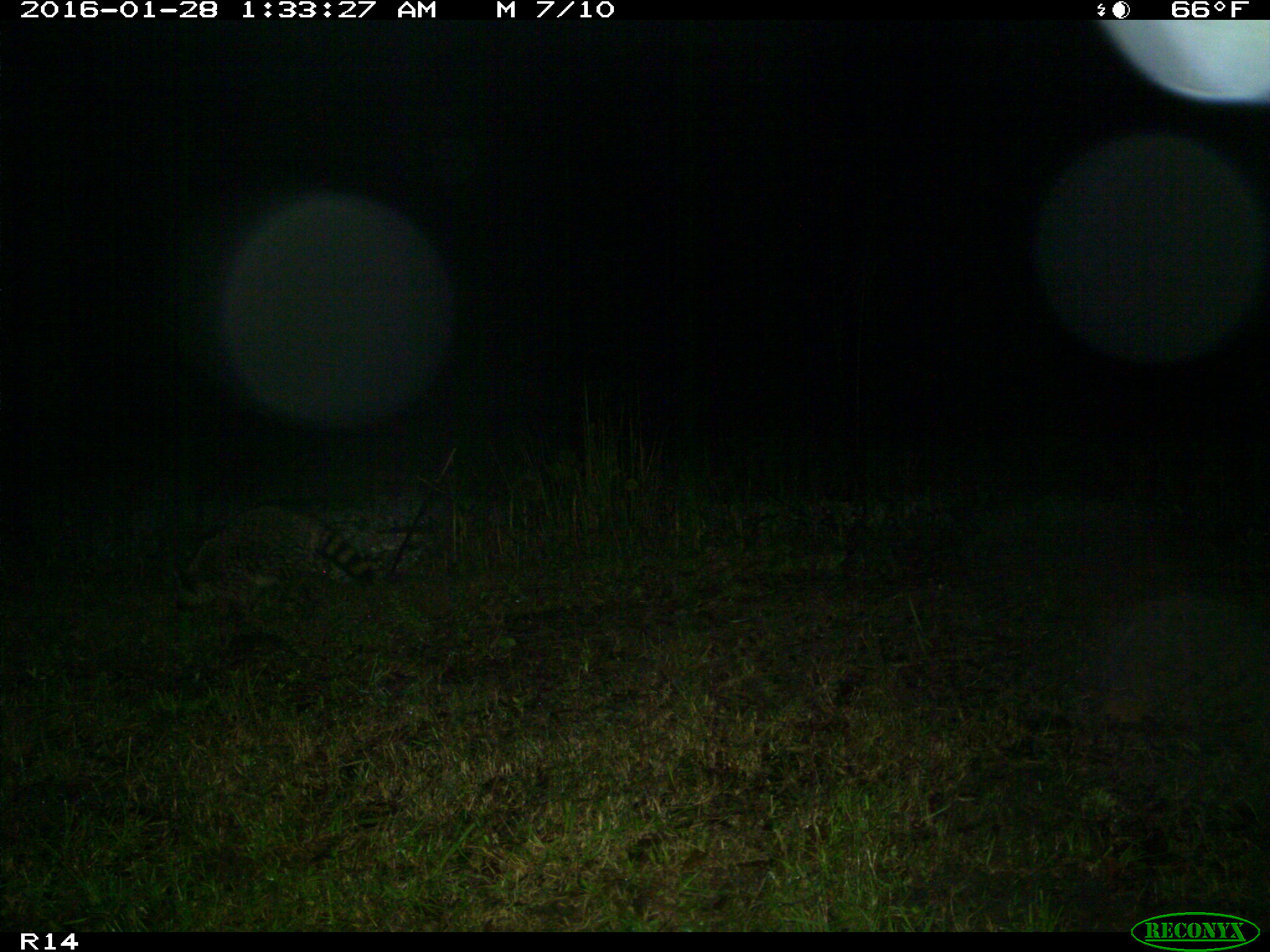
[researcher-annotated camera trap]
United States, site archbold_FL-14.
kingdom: Animalia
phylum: Chordata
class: Mammalia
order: Carnivora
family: Procyonidae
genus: Procyon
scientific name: Procyon lotor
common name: common raccoon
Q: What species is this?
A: Procyon lotor (common raccoon).